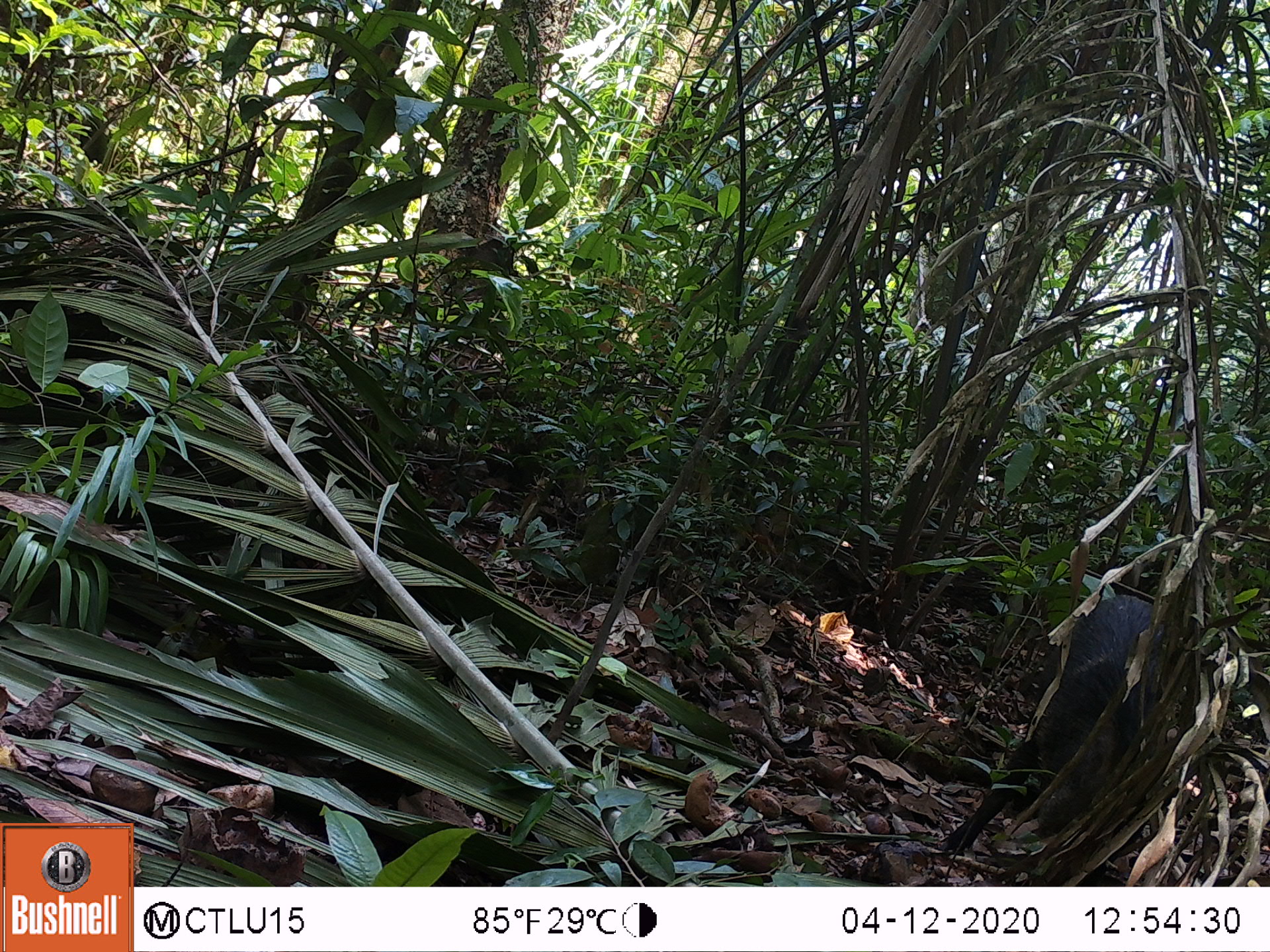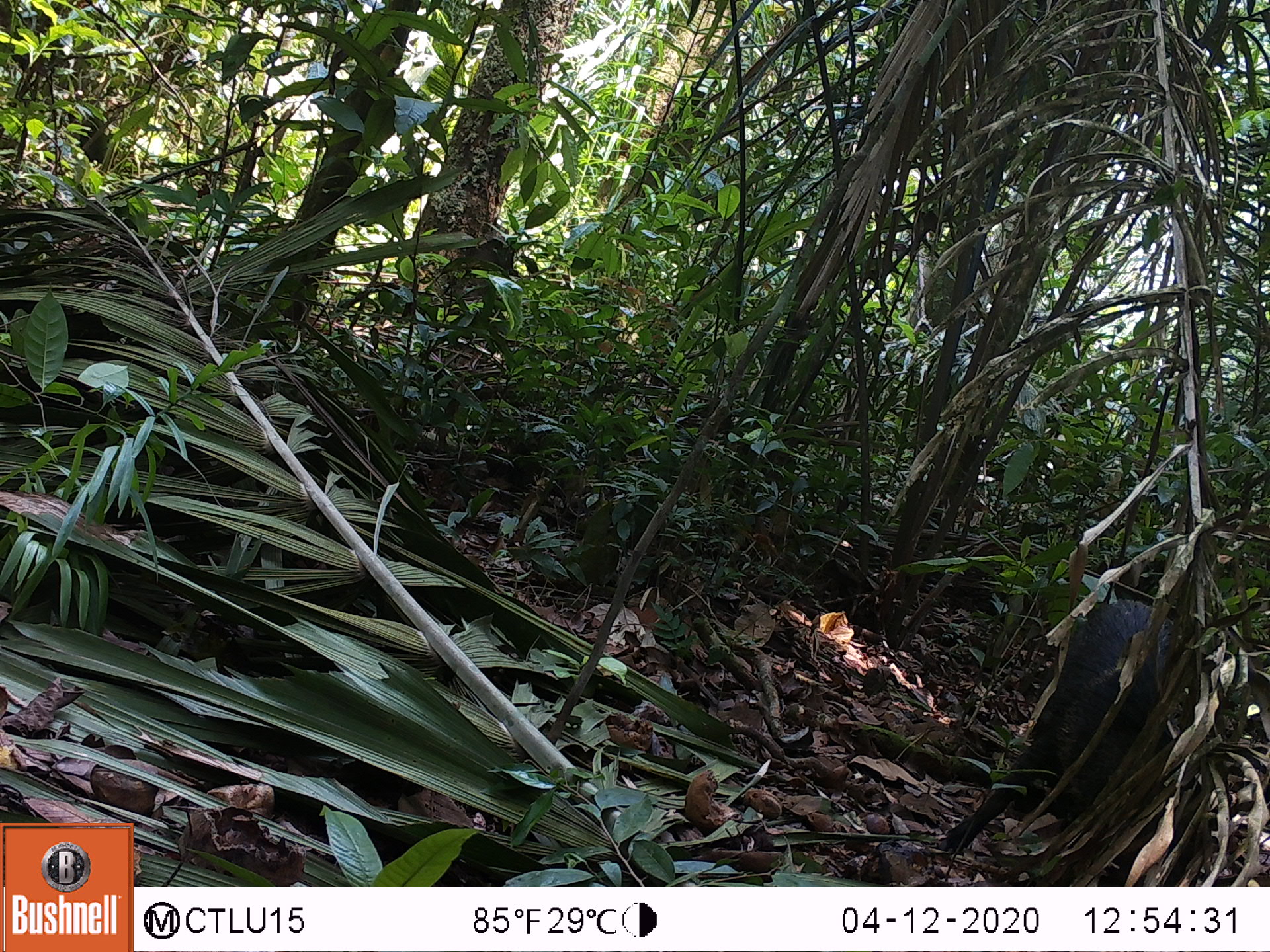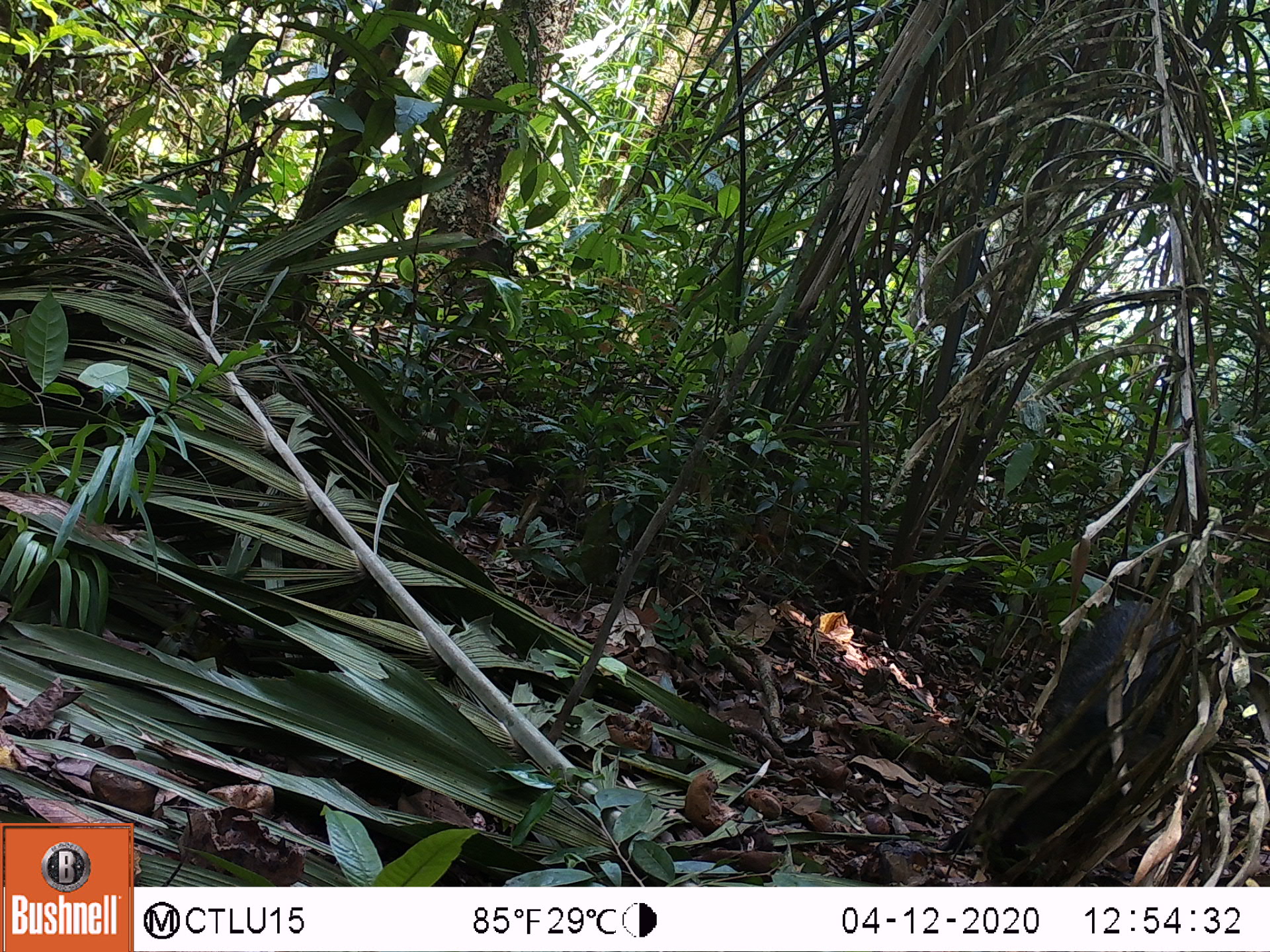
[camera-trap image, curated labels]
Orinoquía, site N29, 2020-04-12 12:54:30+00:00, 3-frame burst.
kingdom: Animalia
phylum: Chordata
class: Mammalia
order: Artiodactyla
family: Tayassuidae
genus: Tayassu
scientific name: Tayassu pecari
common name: white-lipped peccary